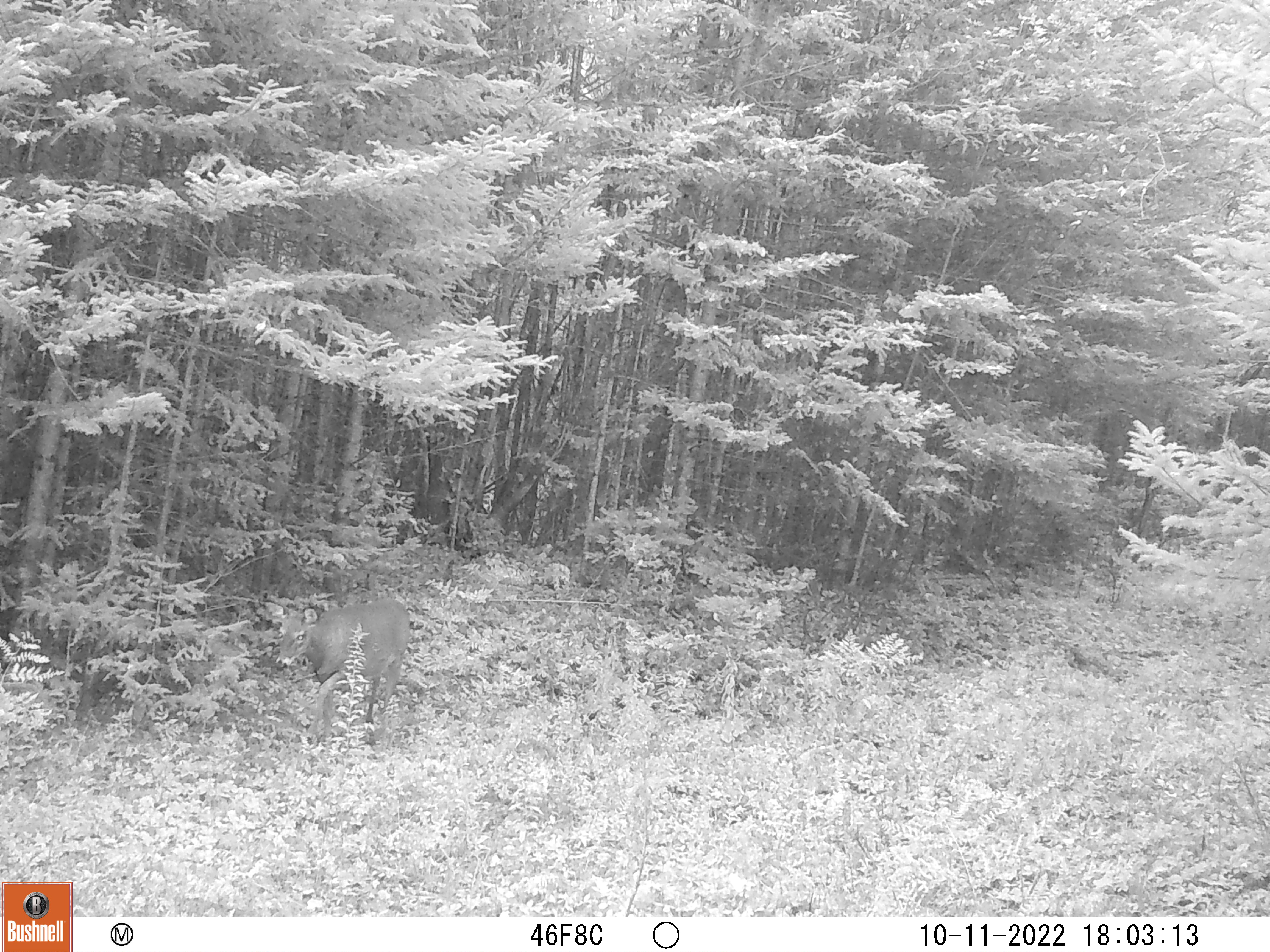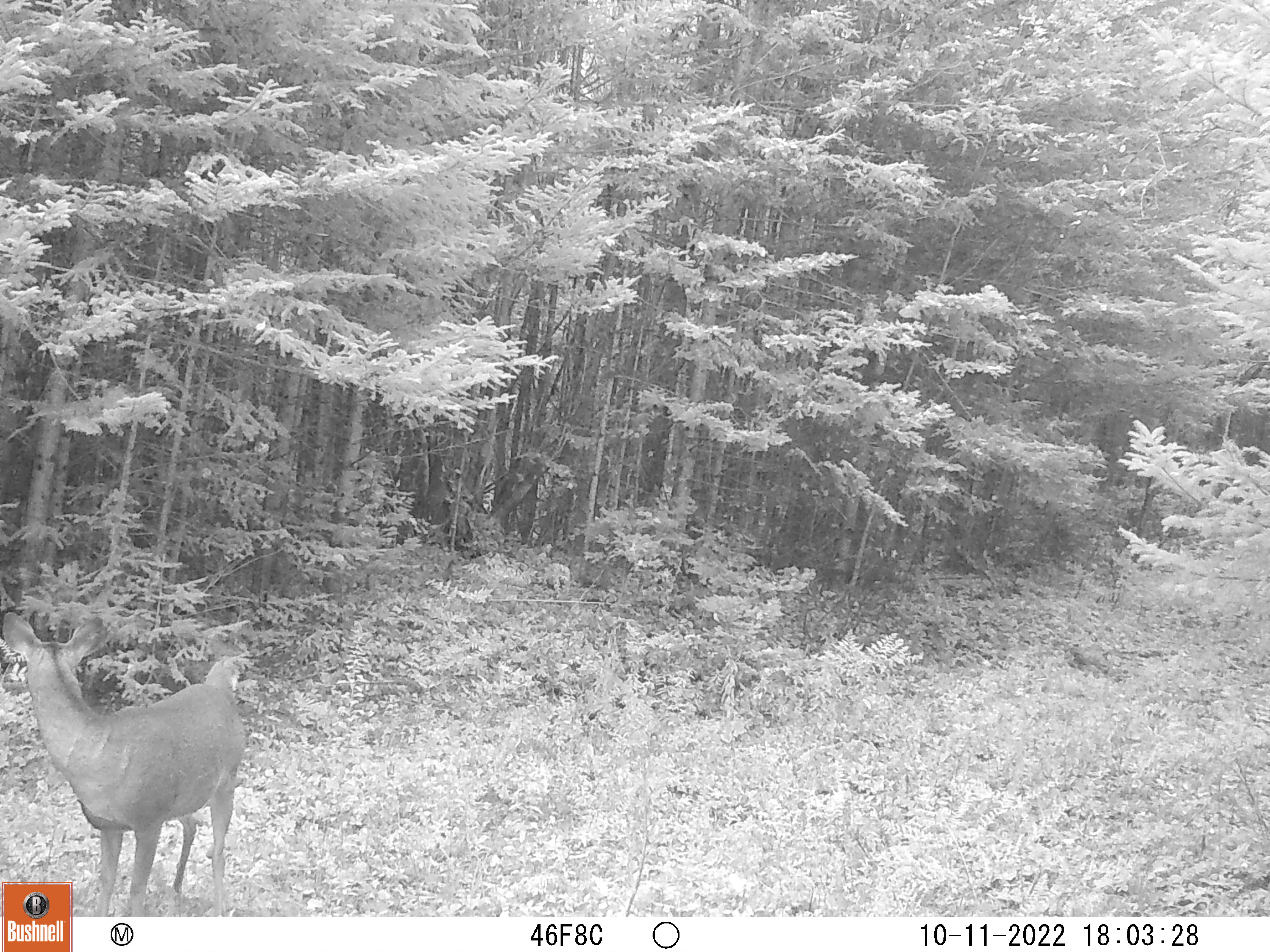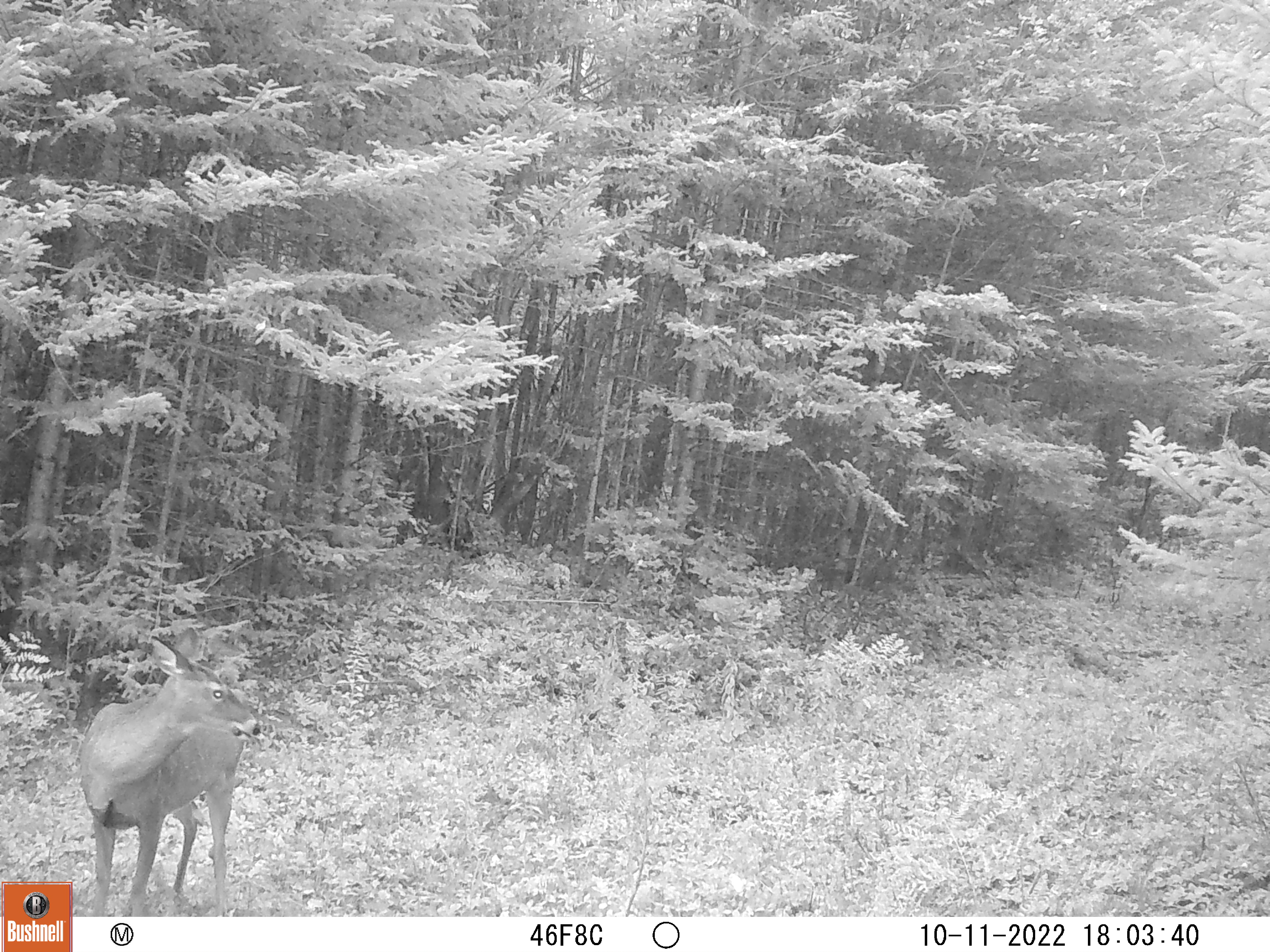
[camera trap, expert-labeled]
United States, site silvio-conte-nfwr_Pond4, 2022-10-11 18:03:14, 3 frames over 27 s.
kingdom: Animalia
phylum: Chordata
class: Mammalia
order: Artiodactyla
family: Cervidae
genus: Odocoileus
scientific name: Odocoileus virginianus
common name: white-tailed deer